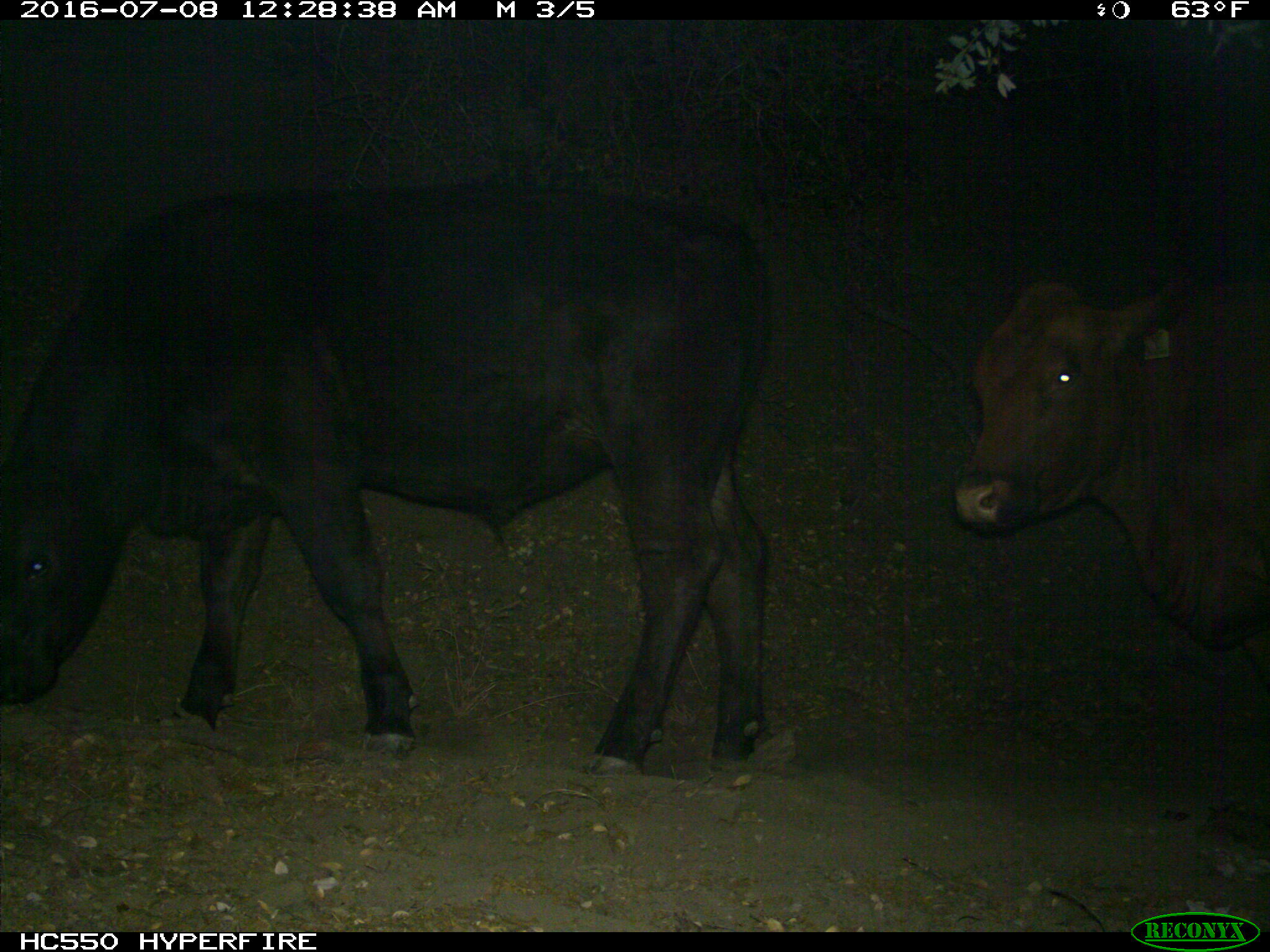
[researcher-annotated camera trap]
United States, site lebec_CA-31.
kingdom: Animalia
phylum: Chordata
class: Mammalia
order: Artiodactyla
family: Bovidae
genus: Bos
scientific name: Bos taurus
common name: domestic cow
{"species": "Bos taurus (domestic cow)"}